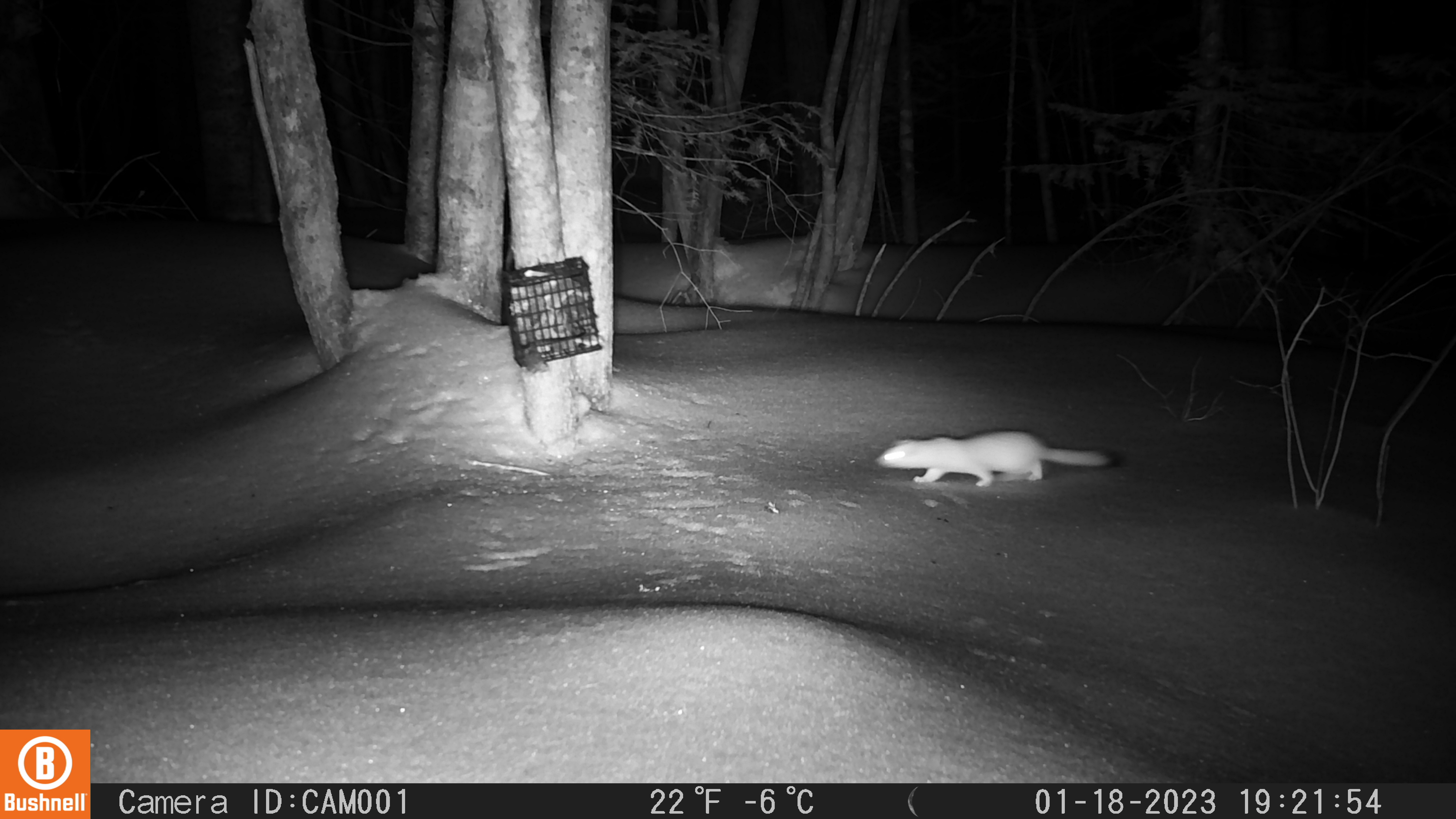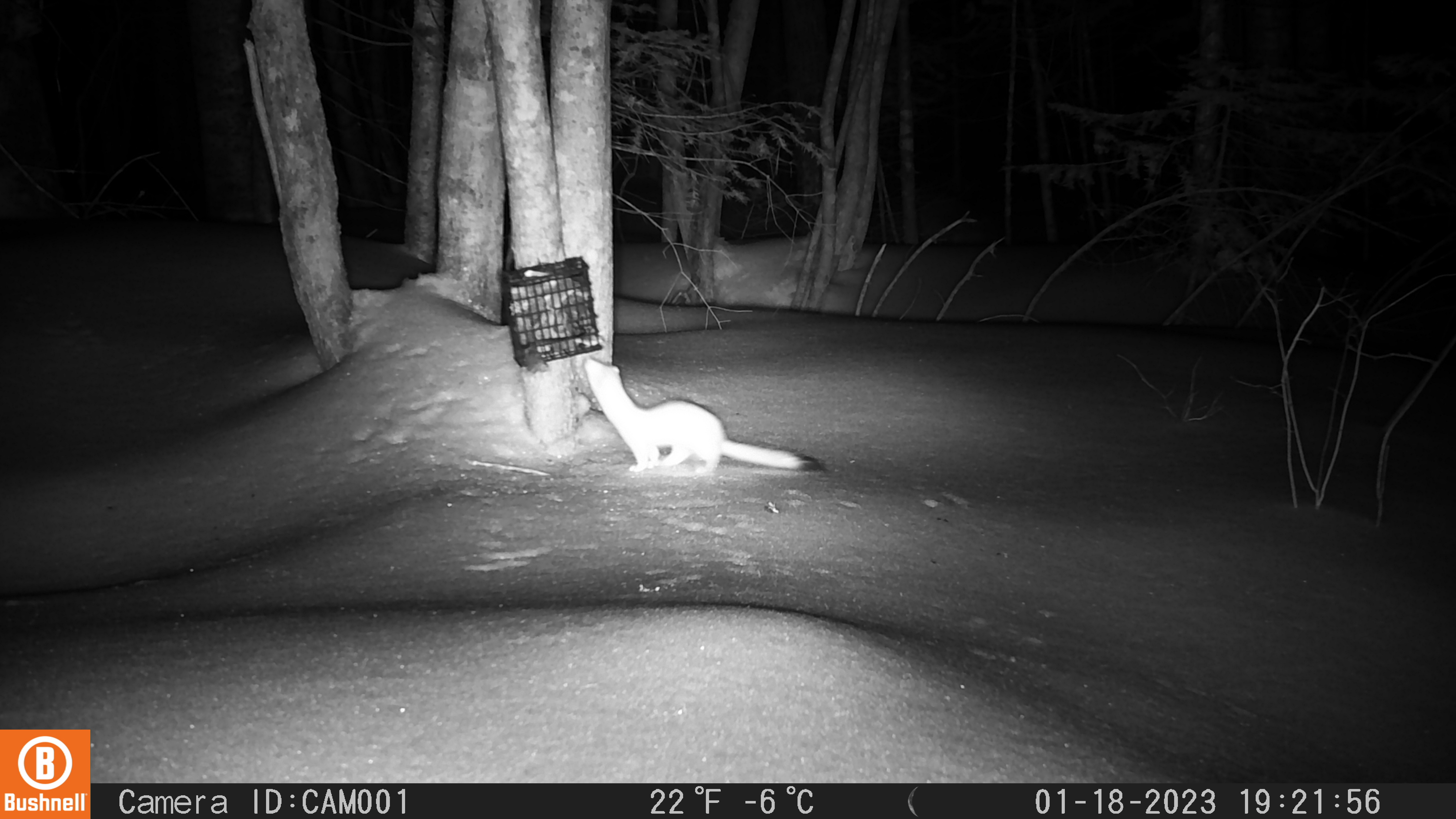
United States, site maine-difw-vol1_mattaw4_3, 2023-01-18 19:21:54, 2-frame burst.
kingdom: Animalia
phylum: Chordata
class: Mammalia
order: Carnivora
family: Mustelidae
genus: Neogale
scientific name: Neogale frenata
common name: long-tailed weasel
Long-tailed weasel (Neogale frenata).